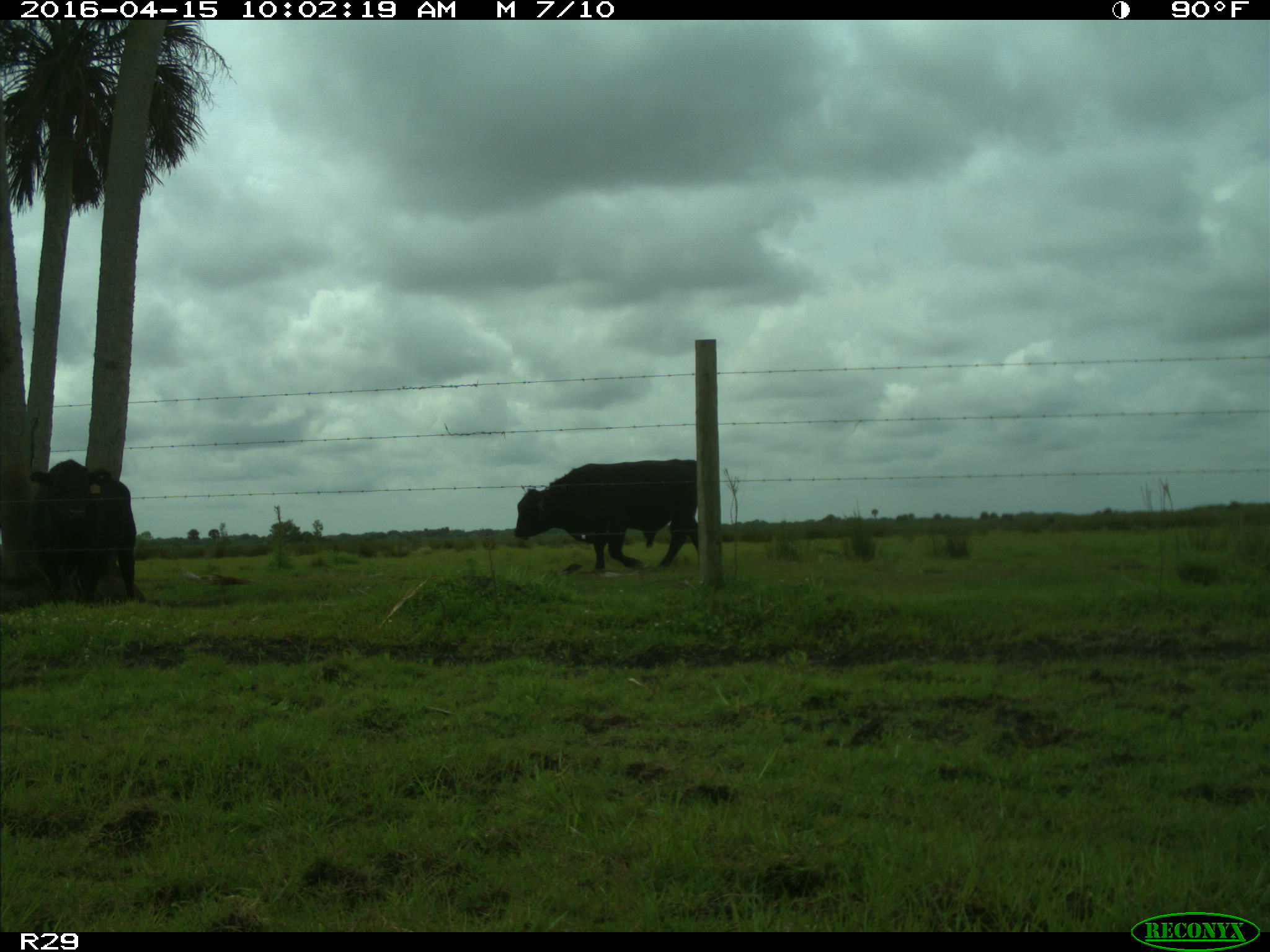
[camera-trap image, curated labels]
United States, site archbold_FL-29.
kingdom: Animalia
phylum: Chordata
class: Mammalia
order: Artiodactyla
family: Bovidae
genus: Bos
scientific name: Bos taurus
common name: domestic cow